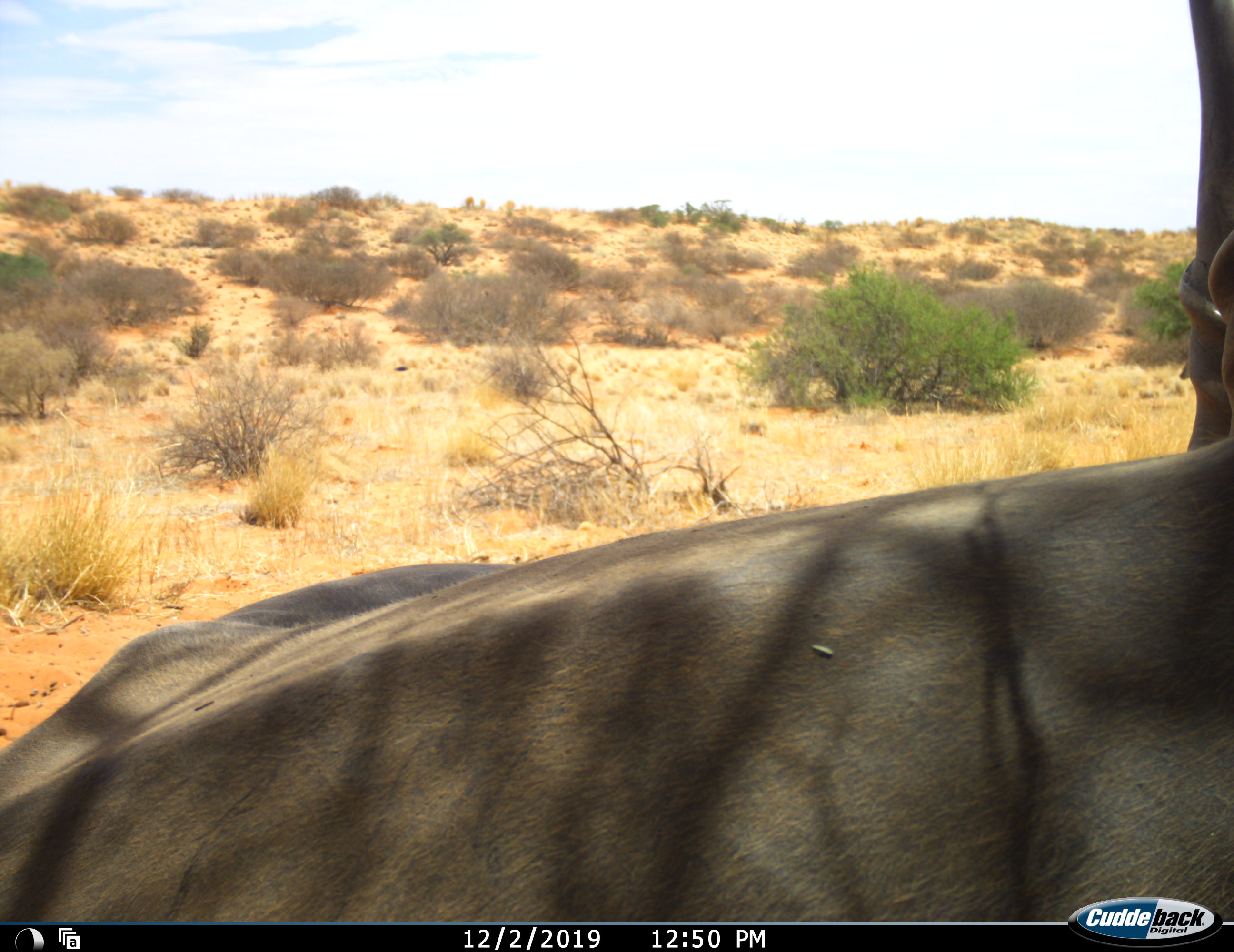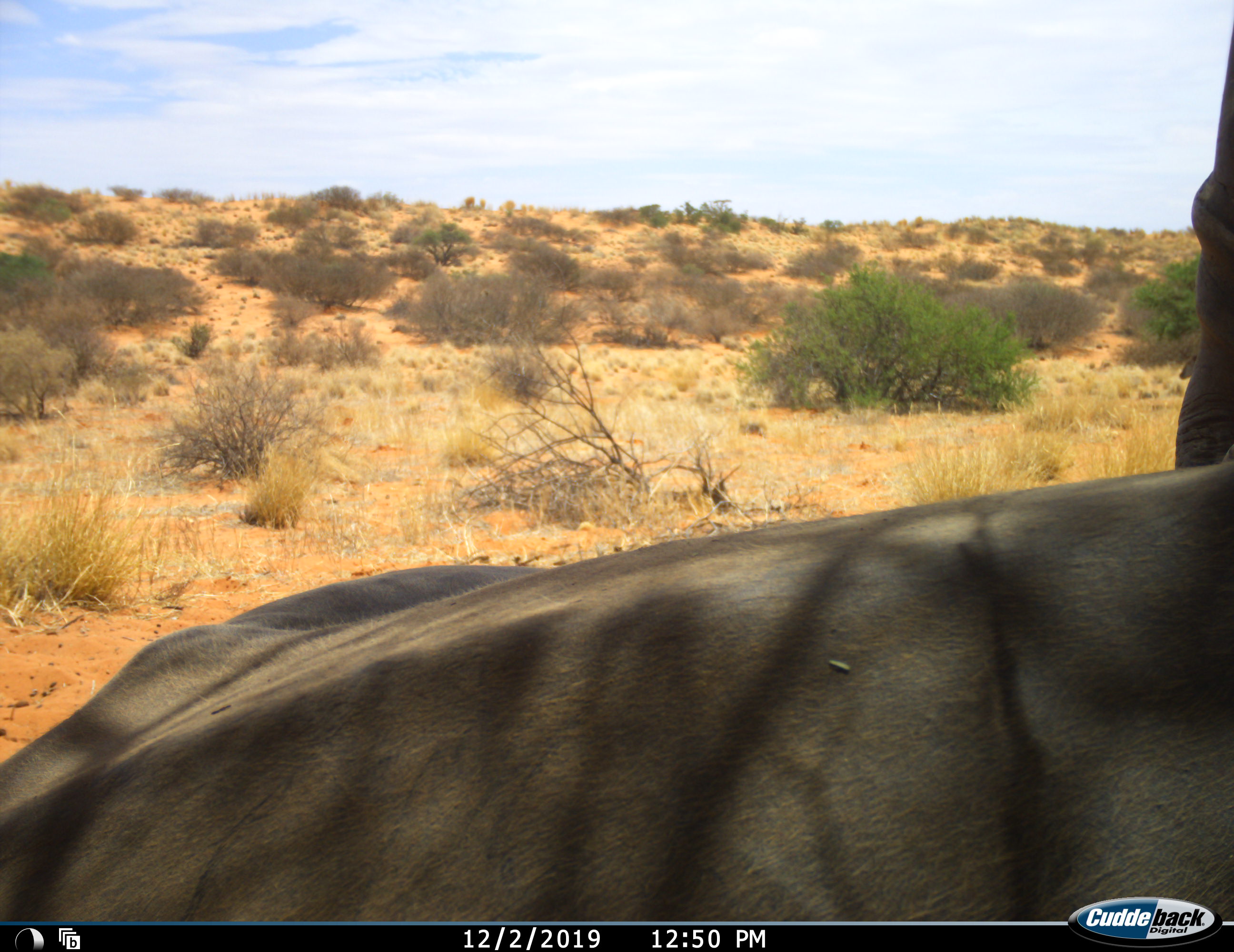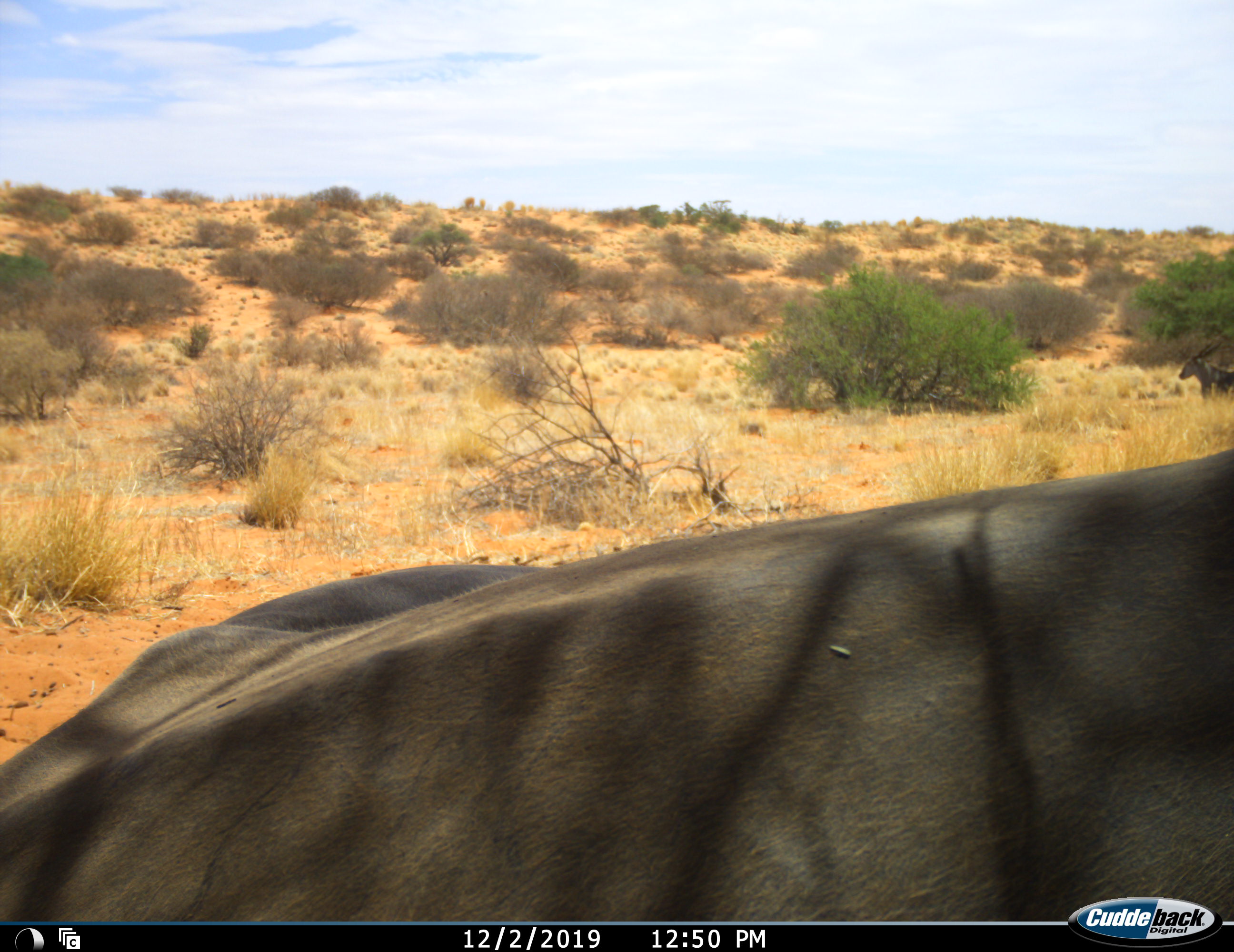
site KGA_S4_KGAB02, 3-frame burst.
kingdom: Animalia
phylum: Chordata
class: Mammalia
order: Artiodactyla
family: Bovidae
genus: Tragelaphus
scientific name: Tragelaphus oryx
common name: eland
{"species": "eland (Tragelaphus oryx)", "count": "2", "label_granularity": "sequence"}